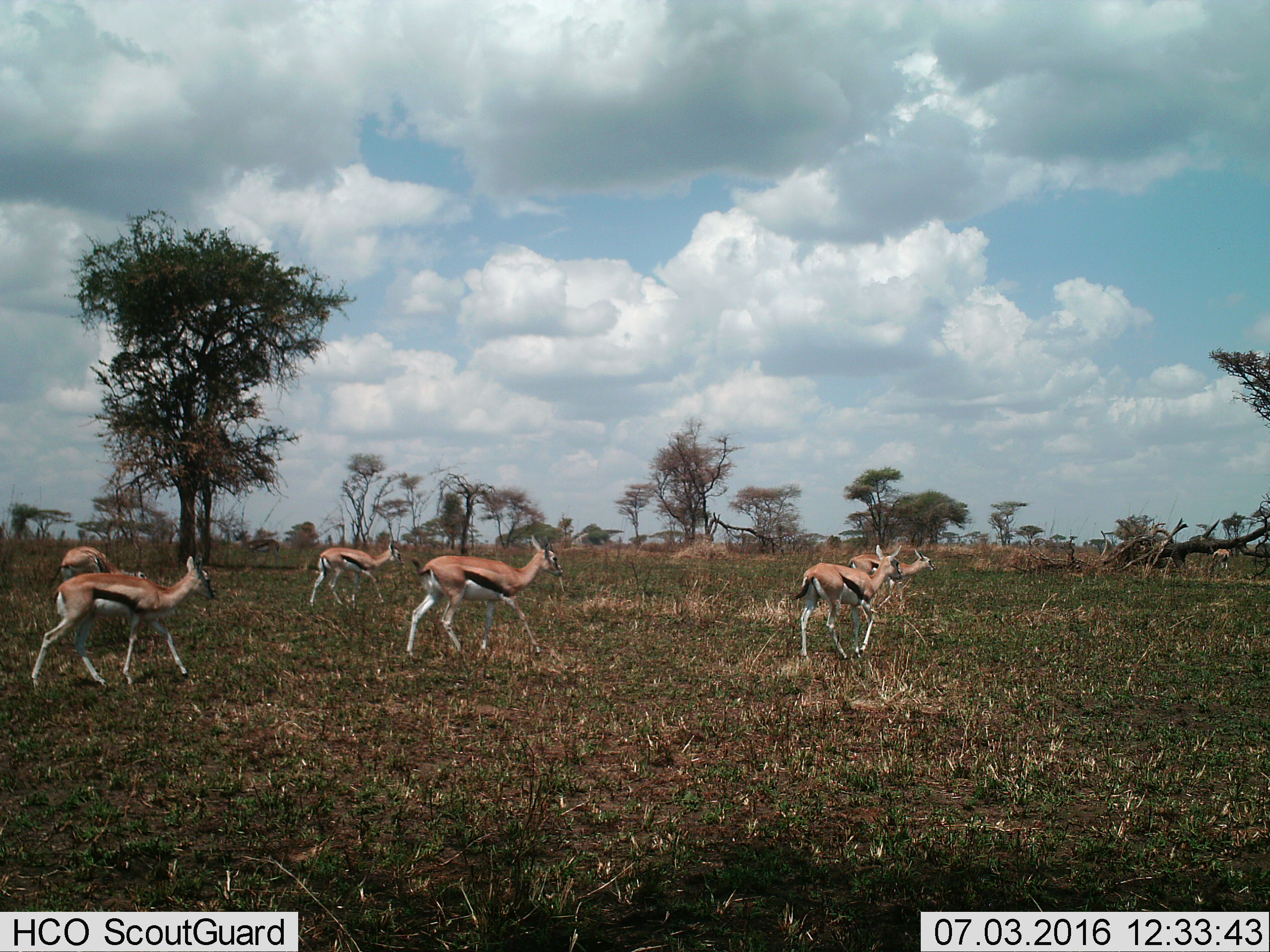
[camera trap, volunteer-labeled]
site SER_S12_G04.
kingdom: Animalia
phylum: Chordata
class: Mammalia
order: Artiodactyla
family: Bovidae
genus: Eudorcas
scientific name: Eudorcas thomsonii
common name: thomson's gazelle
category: gazellethomsons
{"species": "gazellethomsons (thomson's gazelle) (Eudorcas thomsonii)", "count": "7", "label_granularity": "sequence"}